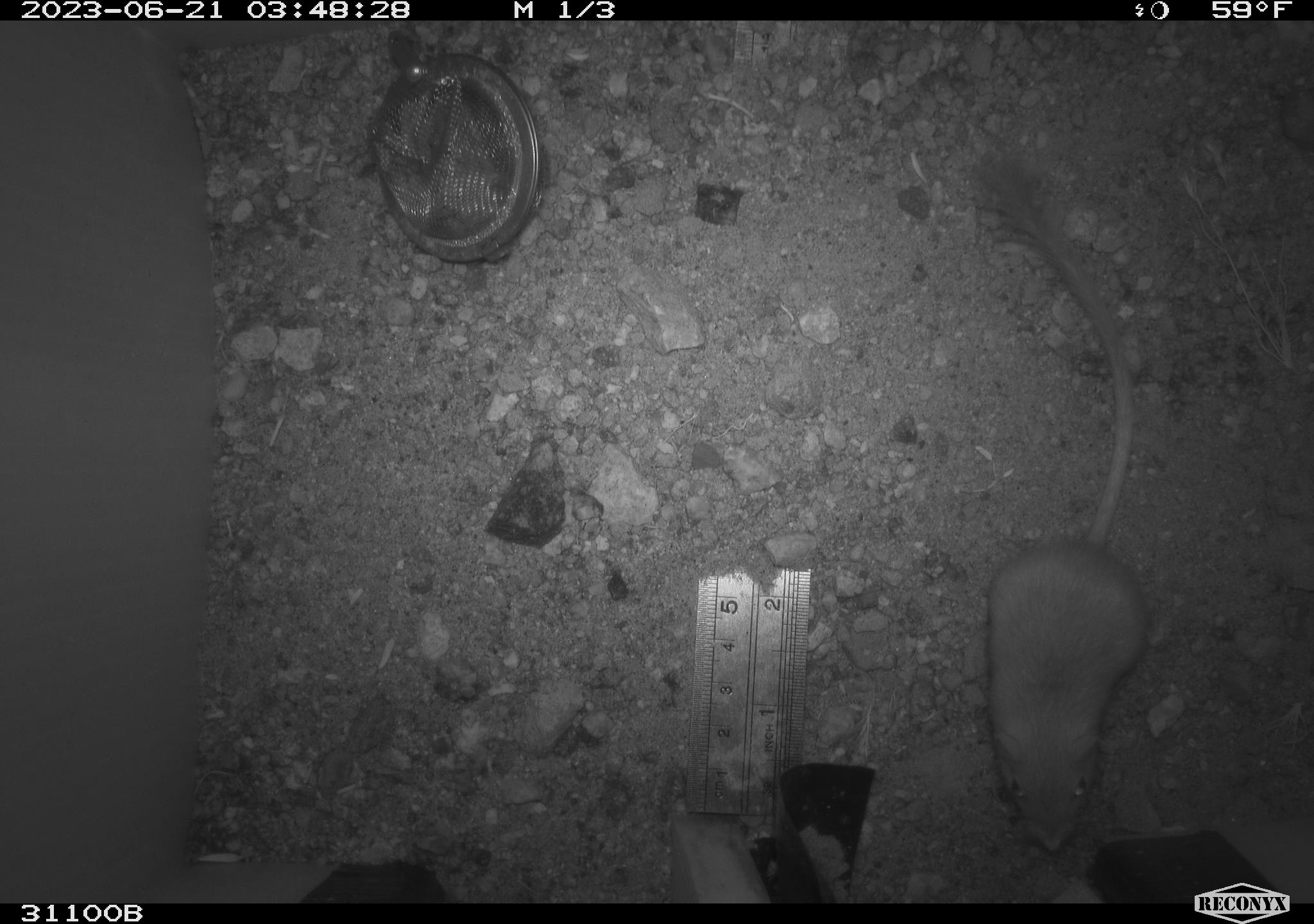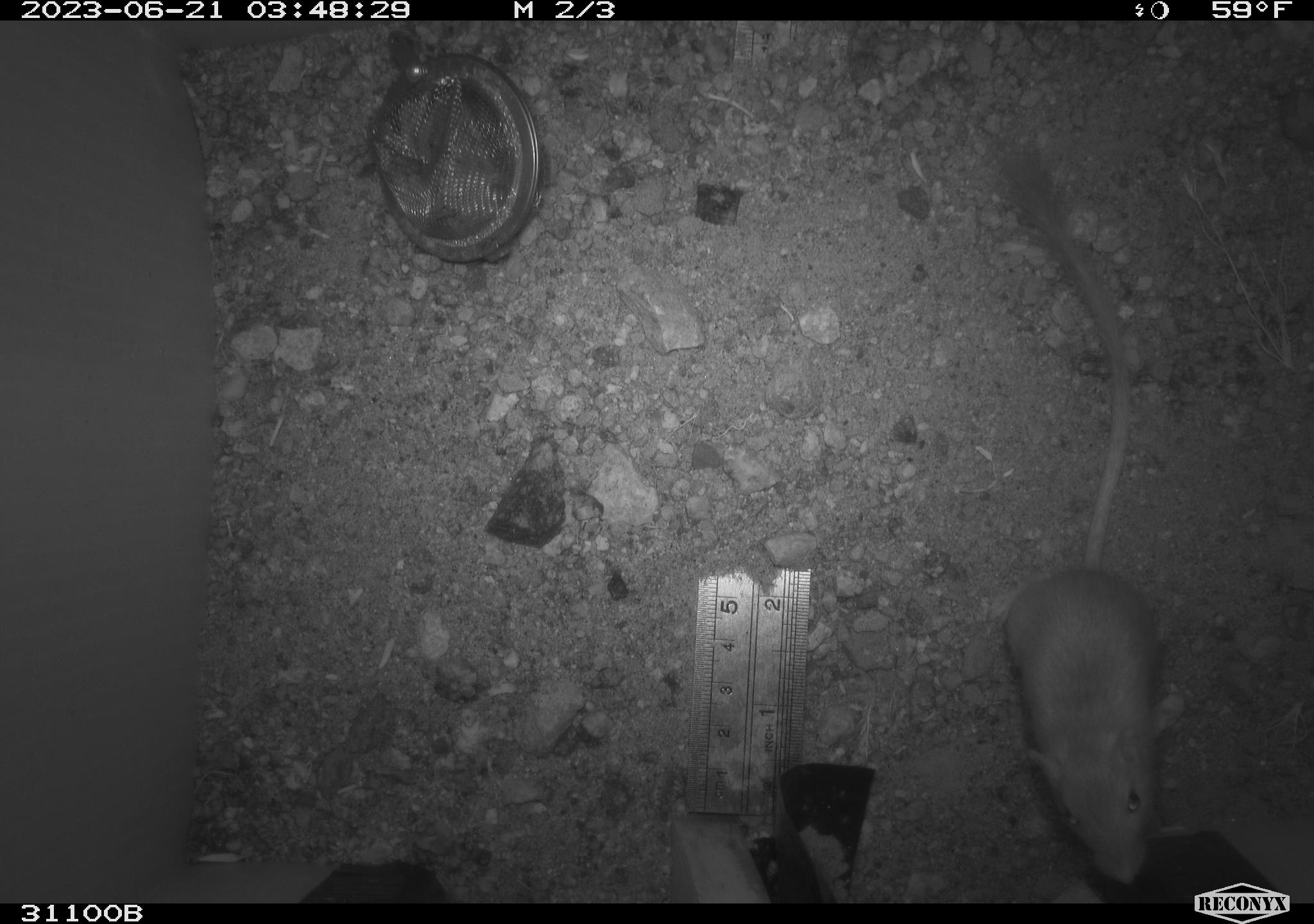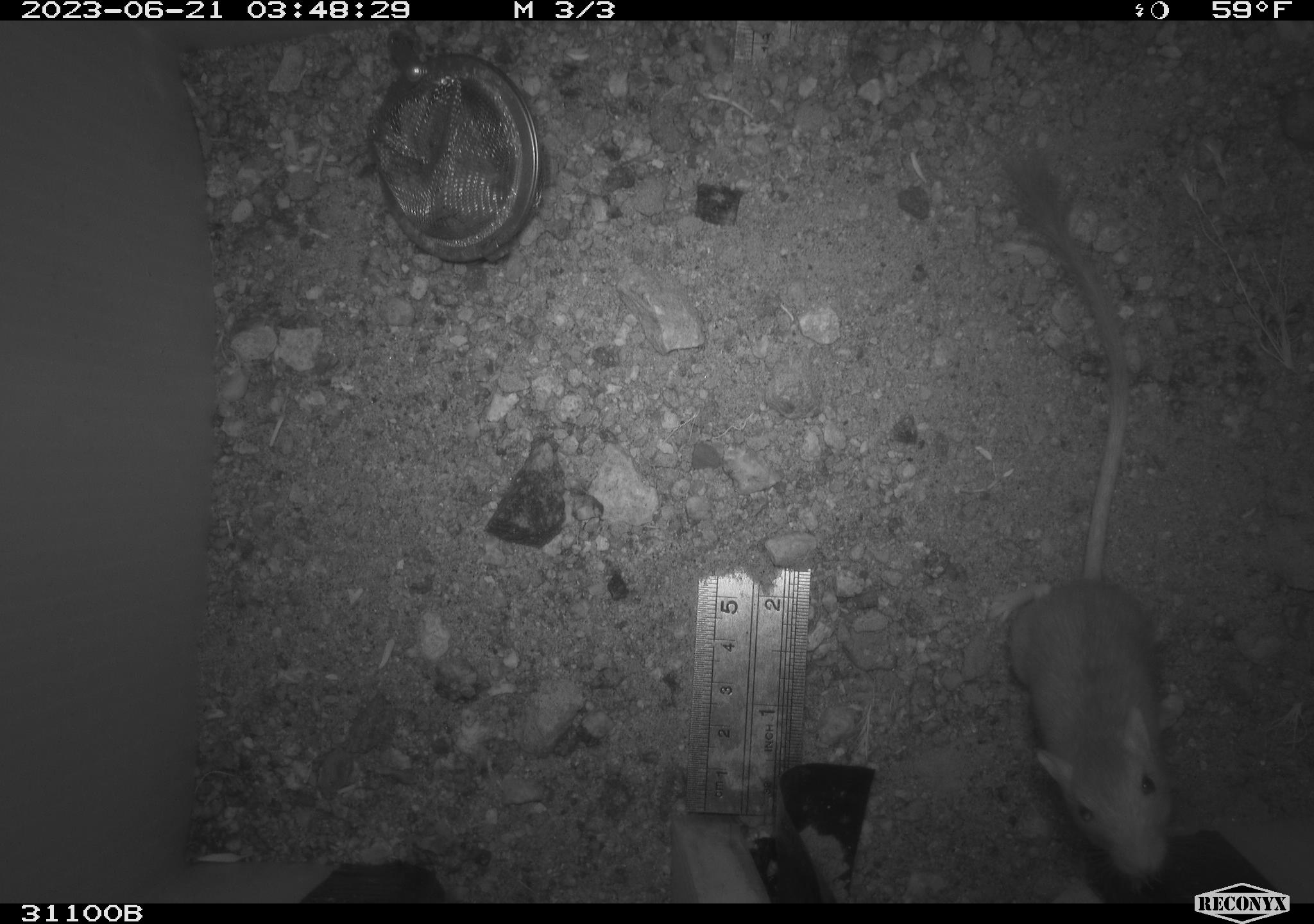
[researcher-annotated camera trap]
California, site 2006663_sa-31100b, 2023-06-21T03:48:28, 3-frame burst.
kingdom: Animalia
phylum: Chordata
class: Mammalia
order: Rodentia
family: Heteromyidae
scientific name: Heteromyidae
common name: kangaroo rats and pocket mice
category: heteromyidae family